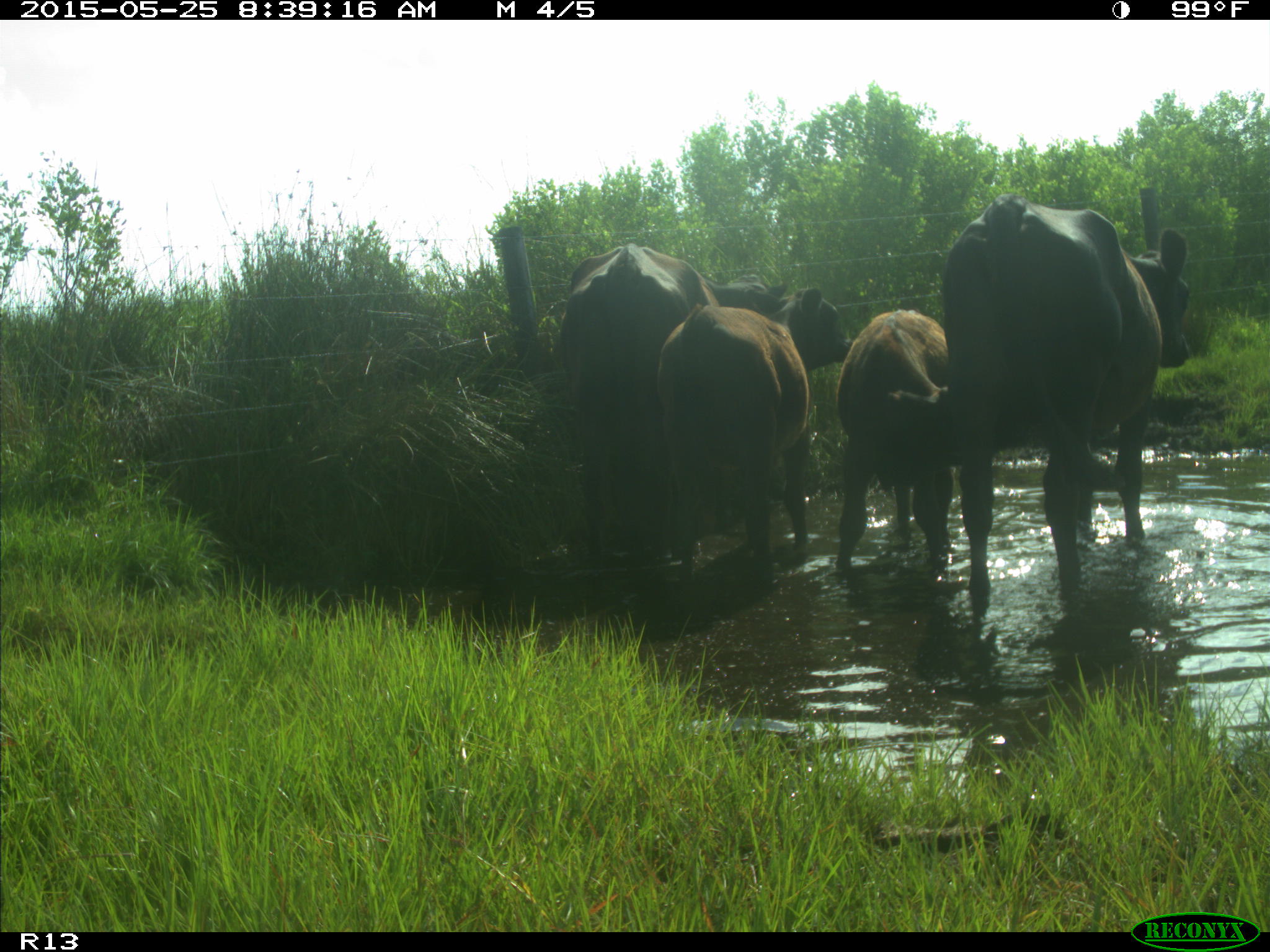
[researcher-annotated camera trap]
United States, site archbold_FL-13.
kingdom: Animalia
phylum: Chordata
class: Mammalia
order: Artiodactyla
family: Bovidae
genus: Bos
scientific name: Bos taurus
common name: domestic cow